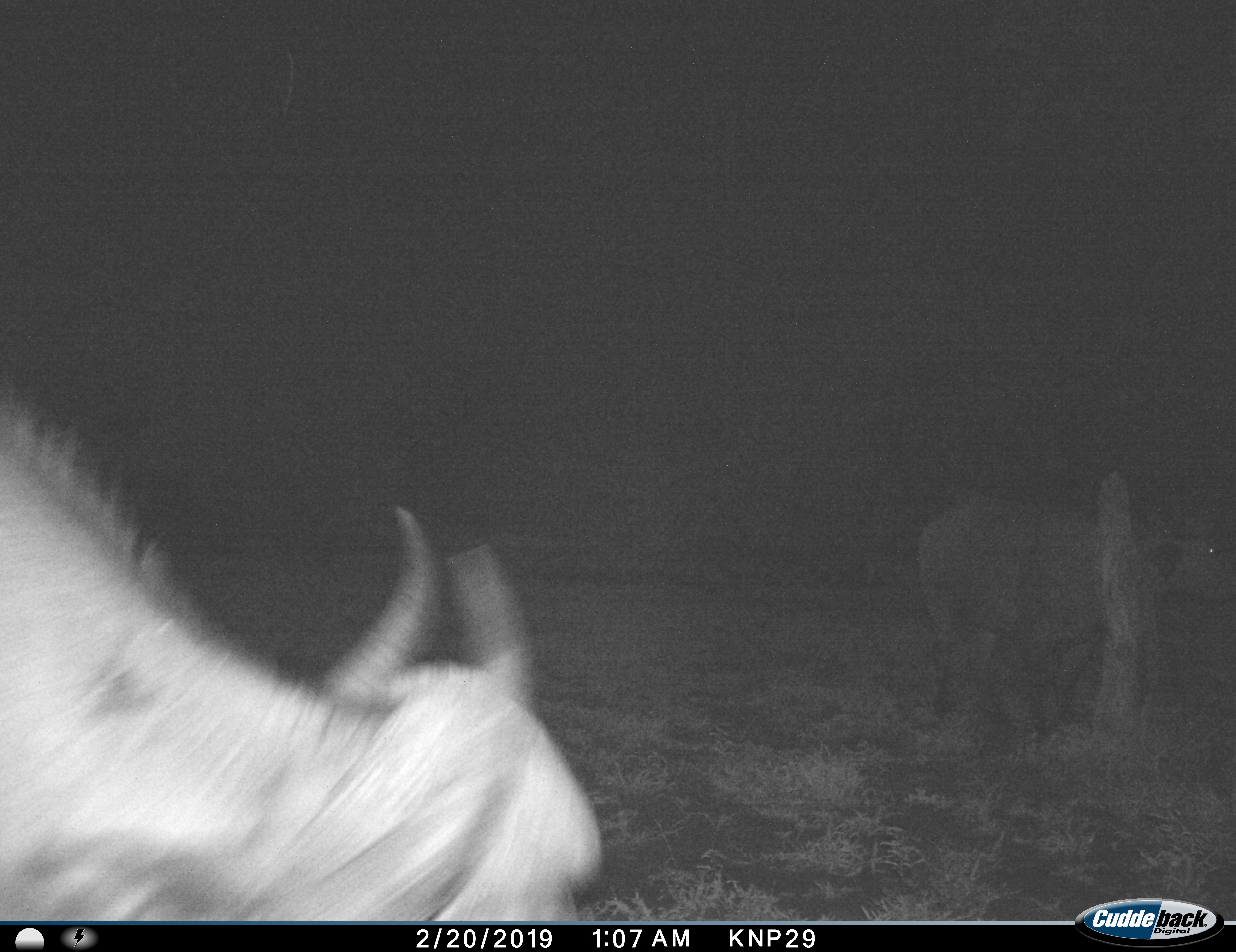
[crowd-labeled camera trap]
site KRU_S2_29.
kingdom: Animalia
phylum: Chordata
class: Mammalia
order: Artiodactyla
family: Bovidae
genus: Syncerus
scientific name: Syncerus caffer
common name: african buffalo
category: buffalo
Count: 2.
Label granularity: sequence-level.